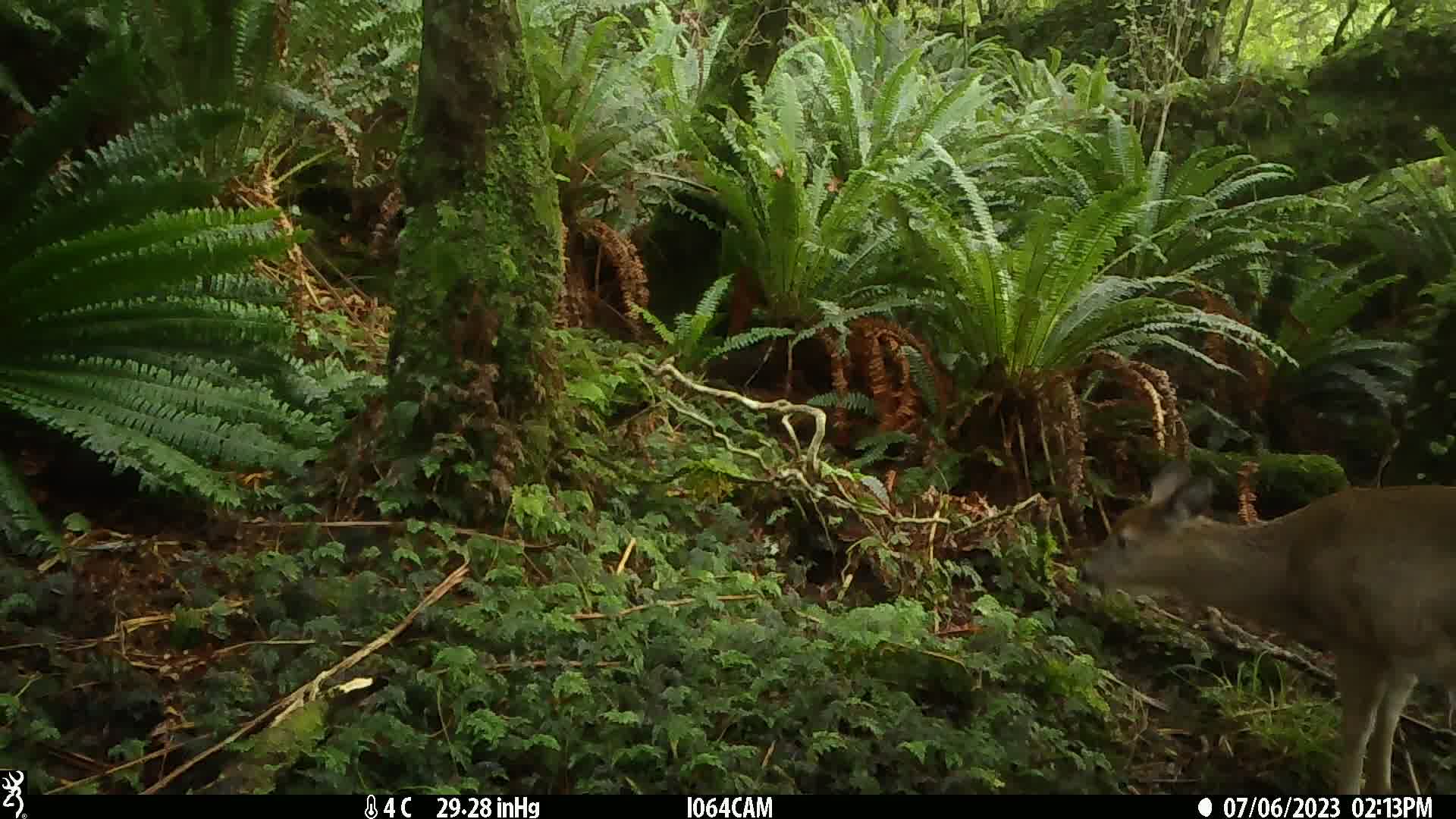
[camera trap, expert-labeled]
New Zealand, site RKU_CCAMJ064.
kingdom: Animalia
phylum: Chordata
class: Mammalia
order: Artiodactyla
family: Cervidae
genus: Odocoileus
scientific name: Odocoileus virginianus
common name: white-tailed deer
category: white tailed deer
White tailed deer (white-tailed deer) (Odocoileus virginianus).